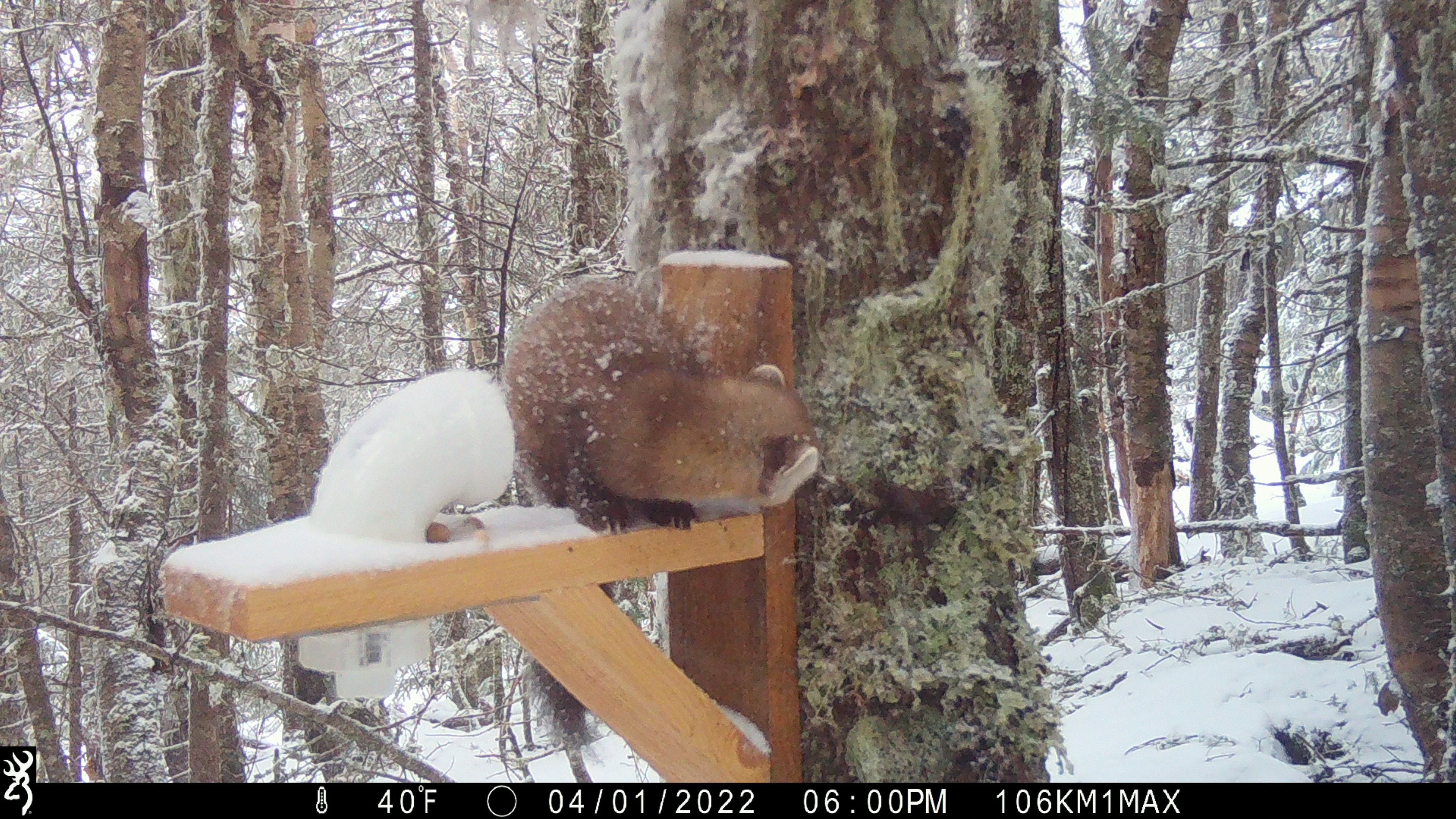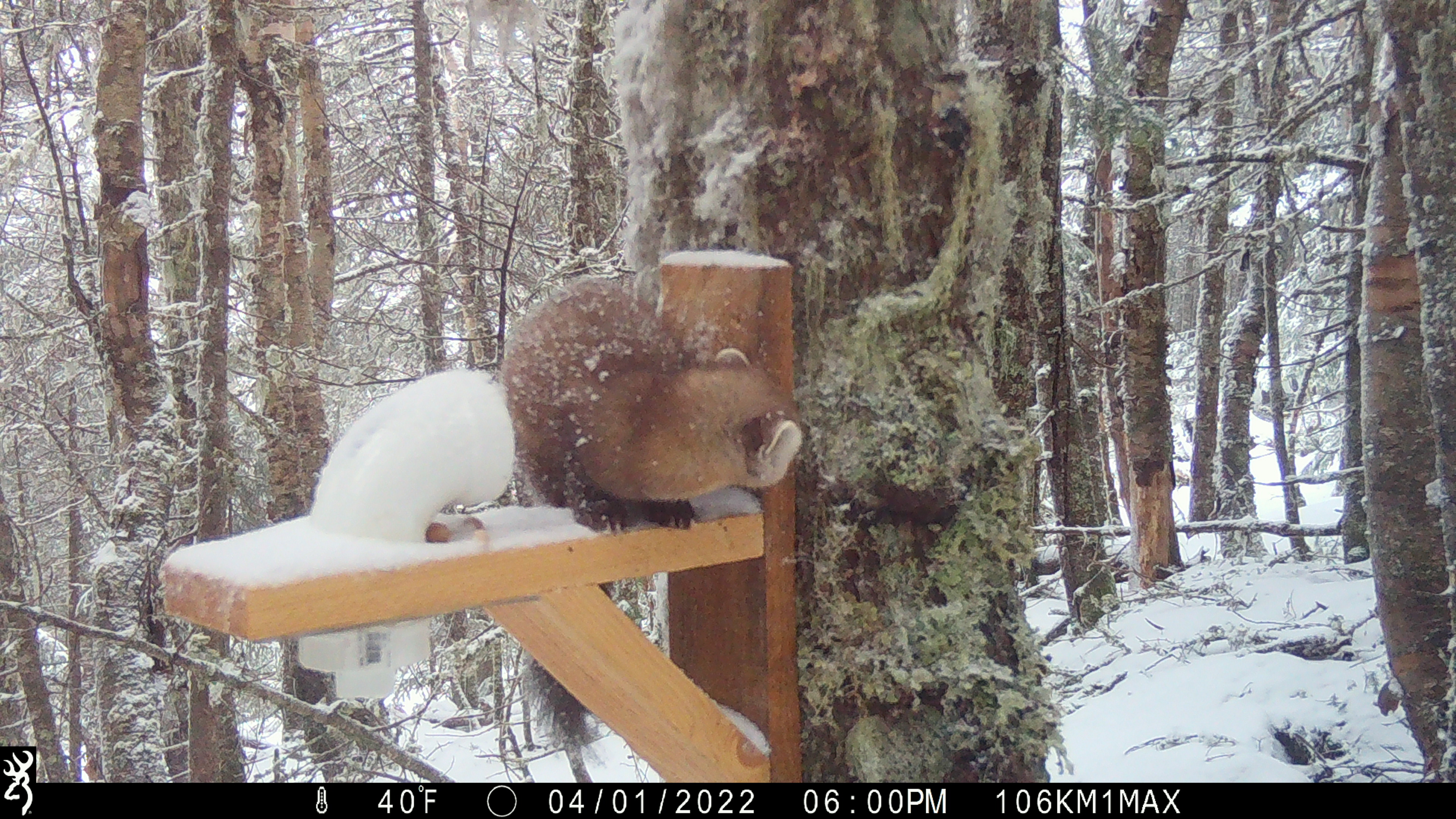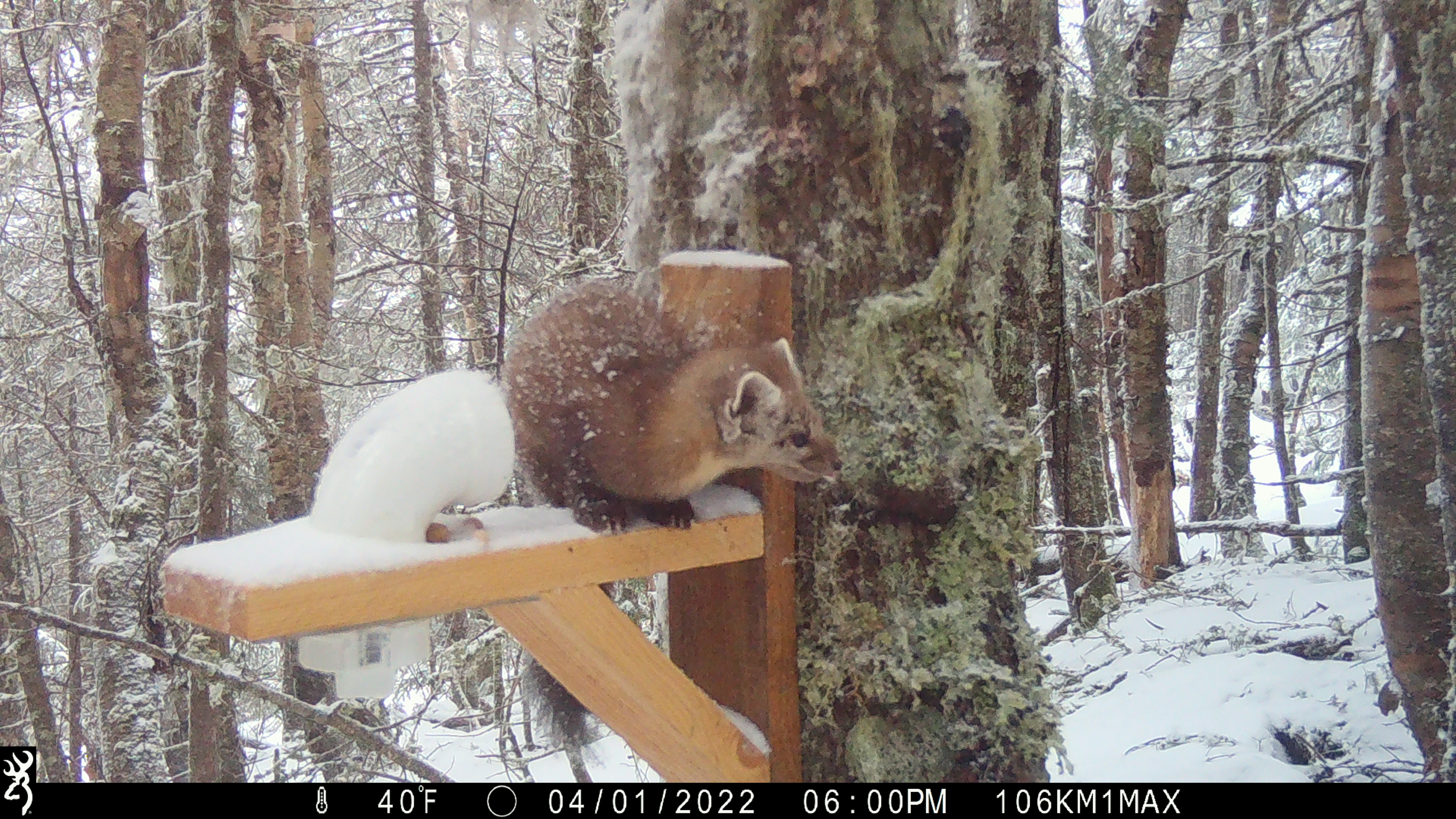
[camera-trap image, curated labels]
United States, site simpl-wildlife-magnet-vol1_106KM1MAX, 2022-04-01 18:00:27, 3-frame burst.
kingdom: Animalia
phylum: Chordata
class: Mammalia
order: Carnivora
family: Mustelidae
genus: Martes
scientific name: Martes americana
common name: american marten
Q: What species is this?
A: American marten (Martes americana).